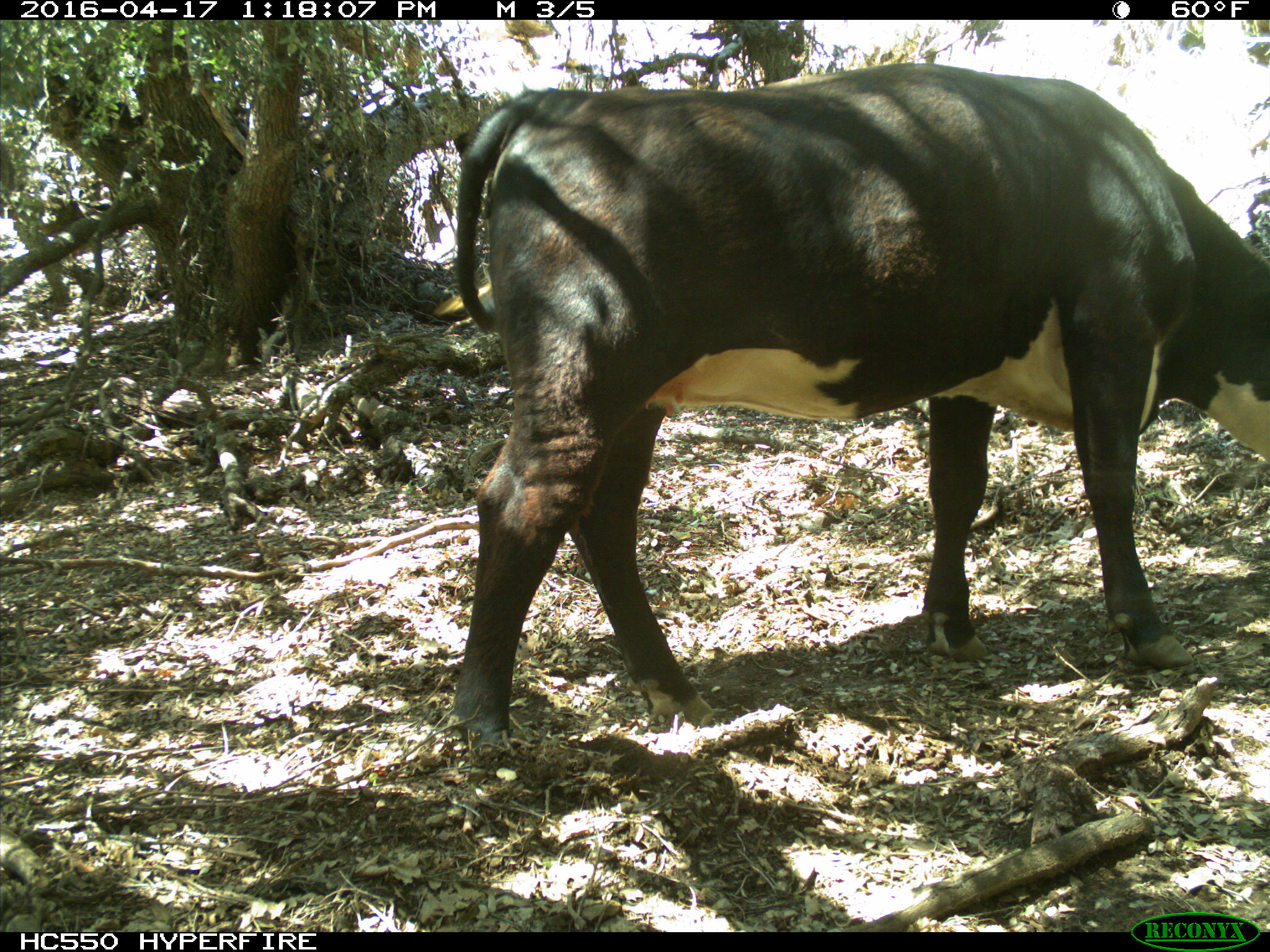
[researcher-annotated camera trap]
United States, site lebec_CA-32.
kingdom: Animalia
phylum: Chordata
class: Mammalia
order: Artiodactyla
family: Bovidae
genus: Bos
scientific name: Bos taurus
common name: domestic cow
Bos taurus (domestic cow).